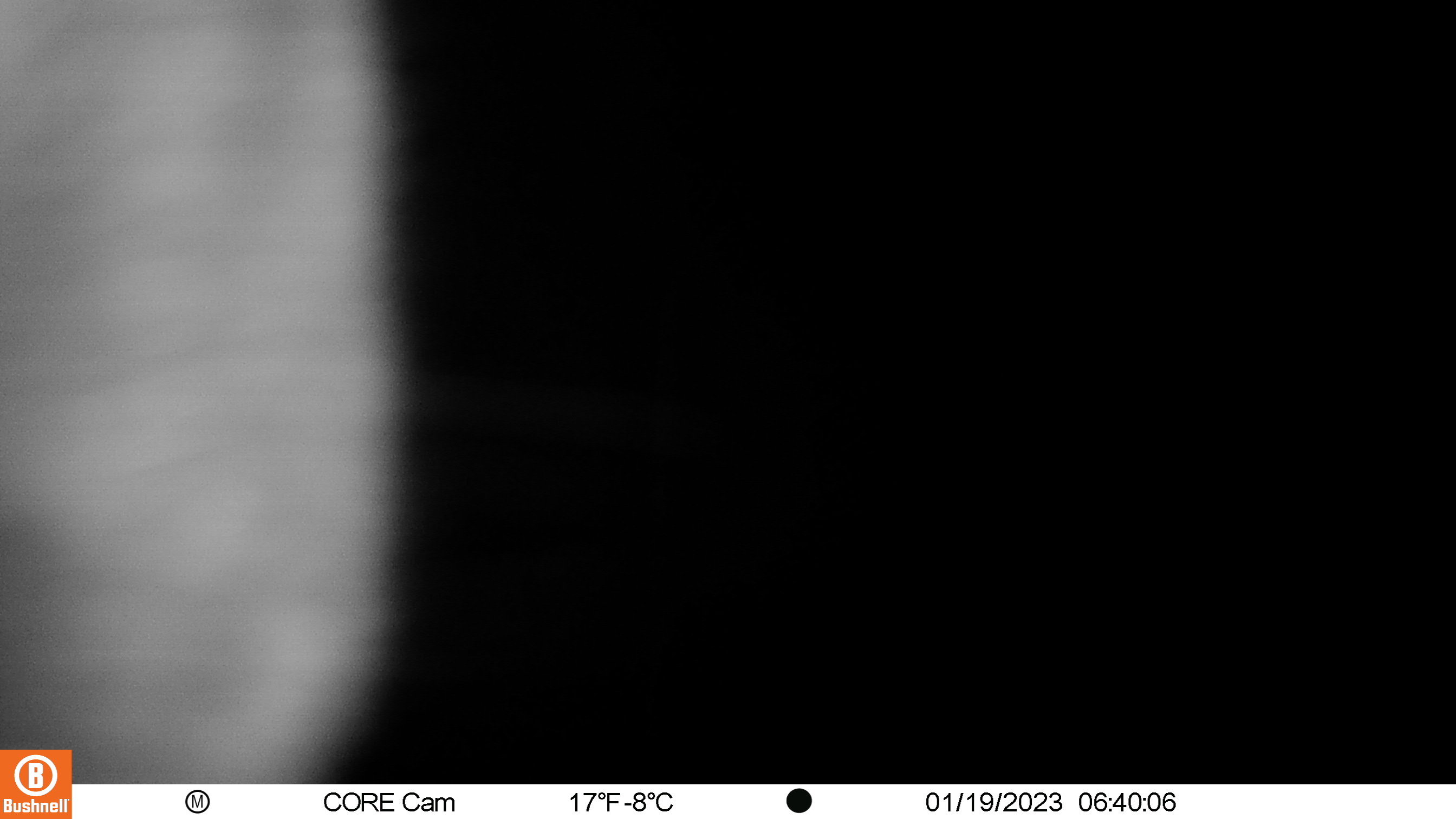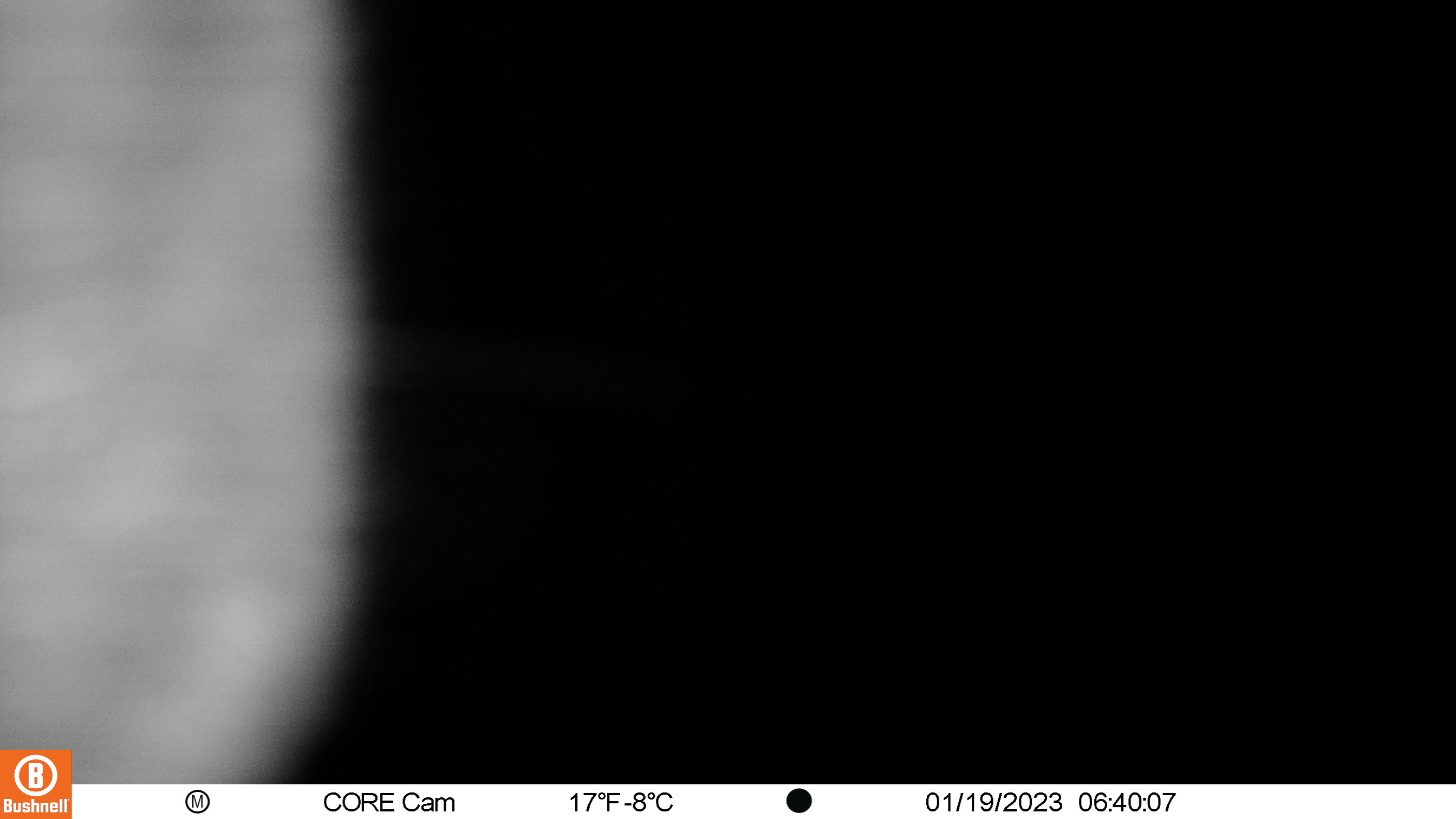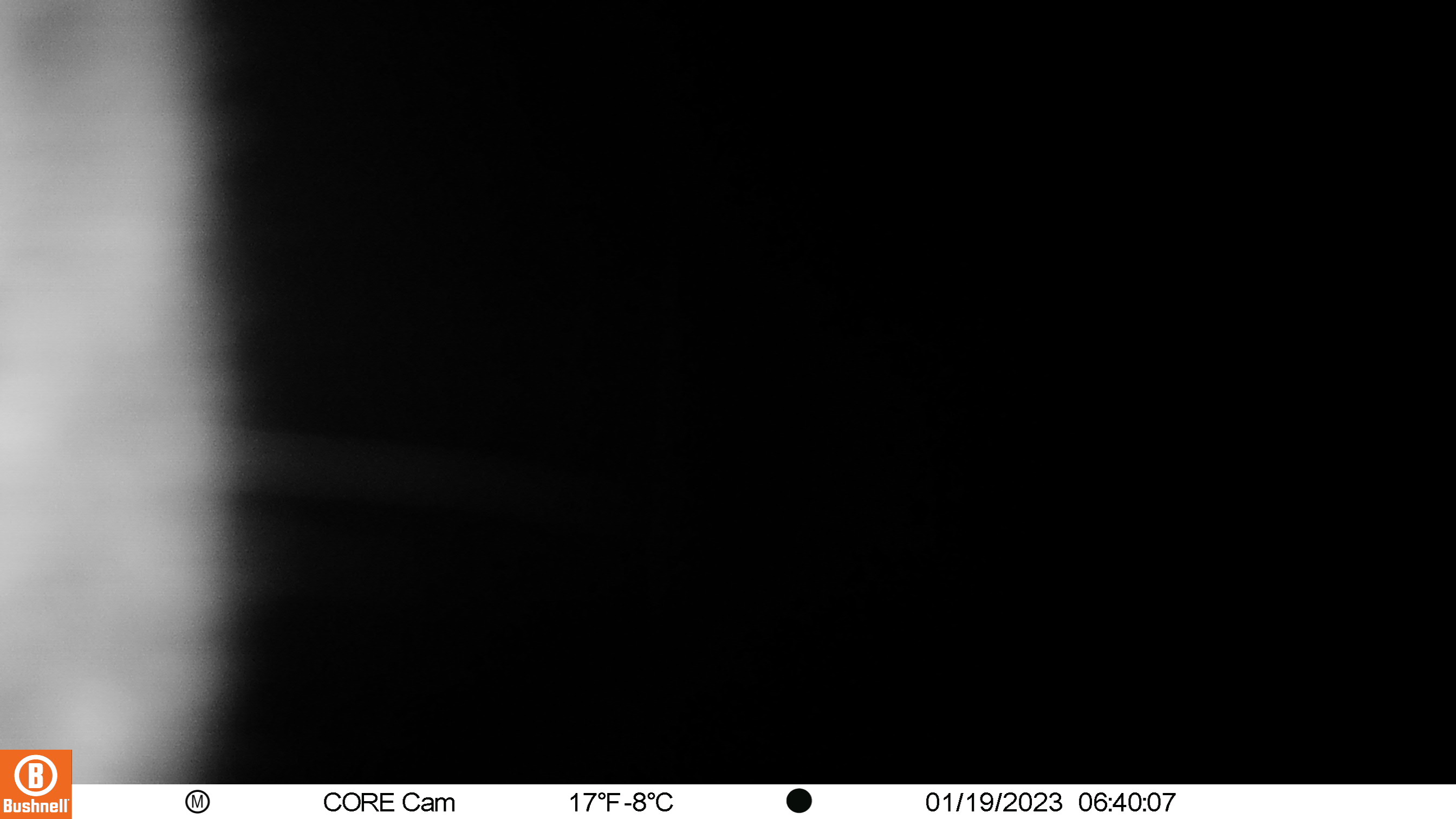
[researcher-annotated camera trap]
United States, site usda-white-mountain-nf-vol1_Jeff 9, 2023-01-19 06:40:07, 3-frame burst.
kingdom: Animalia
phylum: Chordata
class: Mammalia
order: Artiodactyla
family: Cervidae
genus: Odocoileus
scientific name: Odocoileus virginianus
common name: white-tailed deer